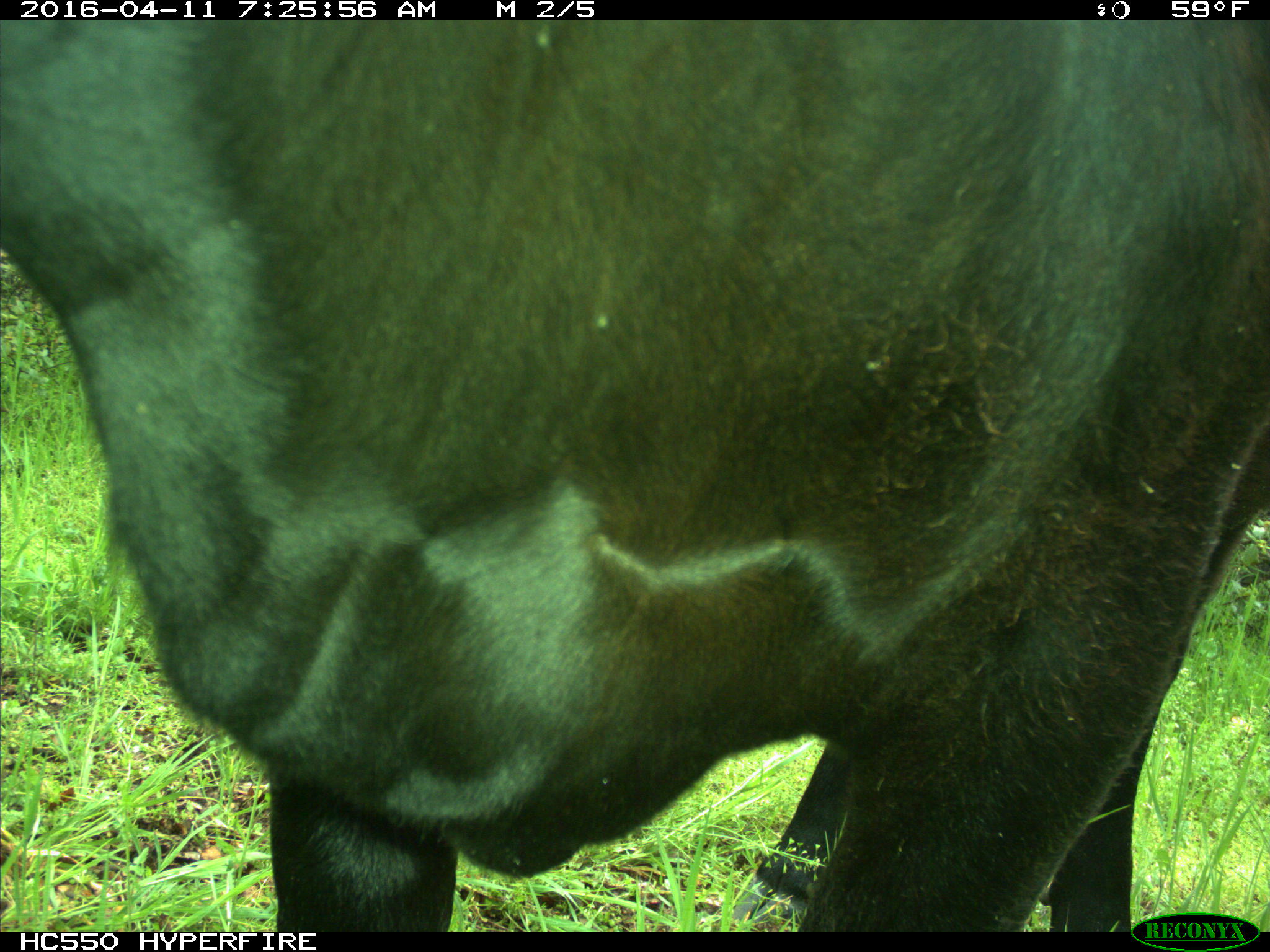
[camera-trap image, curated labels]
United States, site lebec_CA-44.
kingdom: Animalia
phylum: Chordata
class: Mammalia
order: Artiodactyla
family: Bovidae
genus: Bos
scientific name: Bos taurus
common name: domestic cow